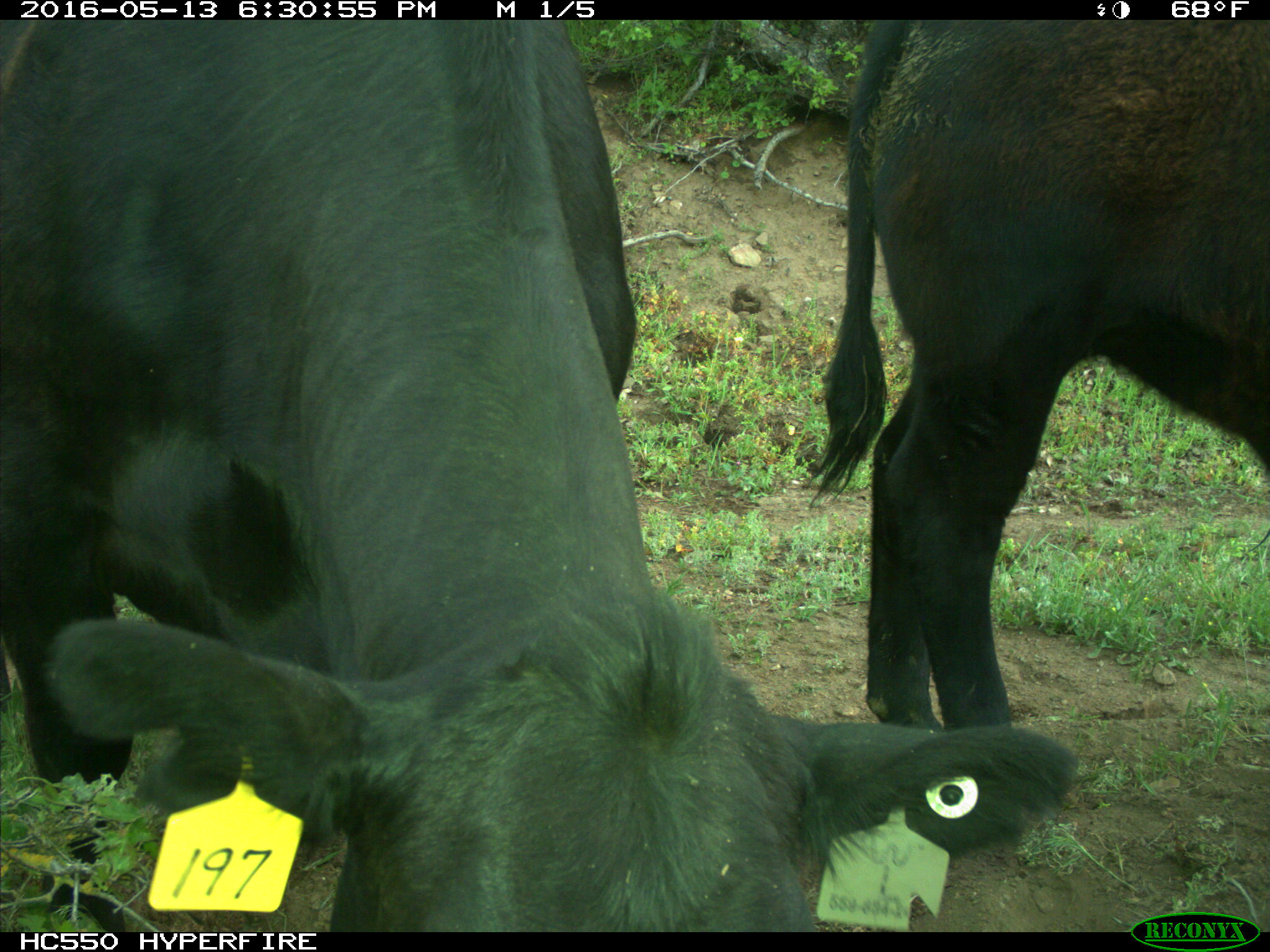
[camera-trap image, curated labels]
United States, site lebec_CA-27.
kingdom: Animalia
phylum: Chordata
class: Mammalia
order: Artiodactyla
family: Bovidae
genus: Bos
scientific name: Bos taurus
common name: domestic cow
Bos taurus (domestic cow).